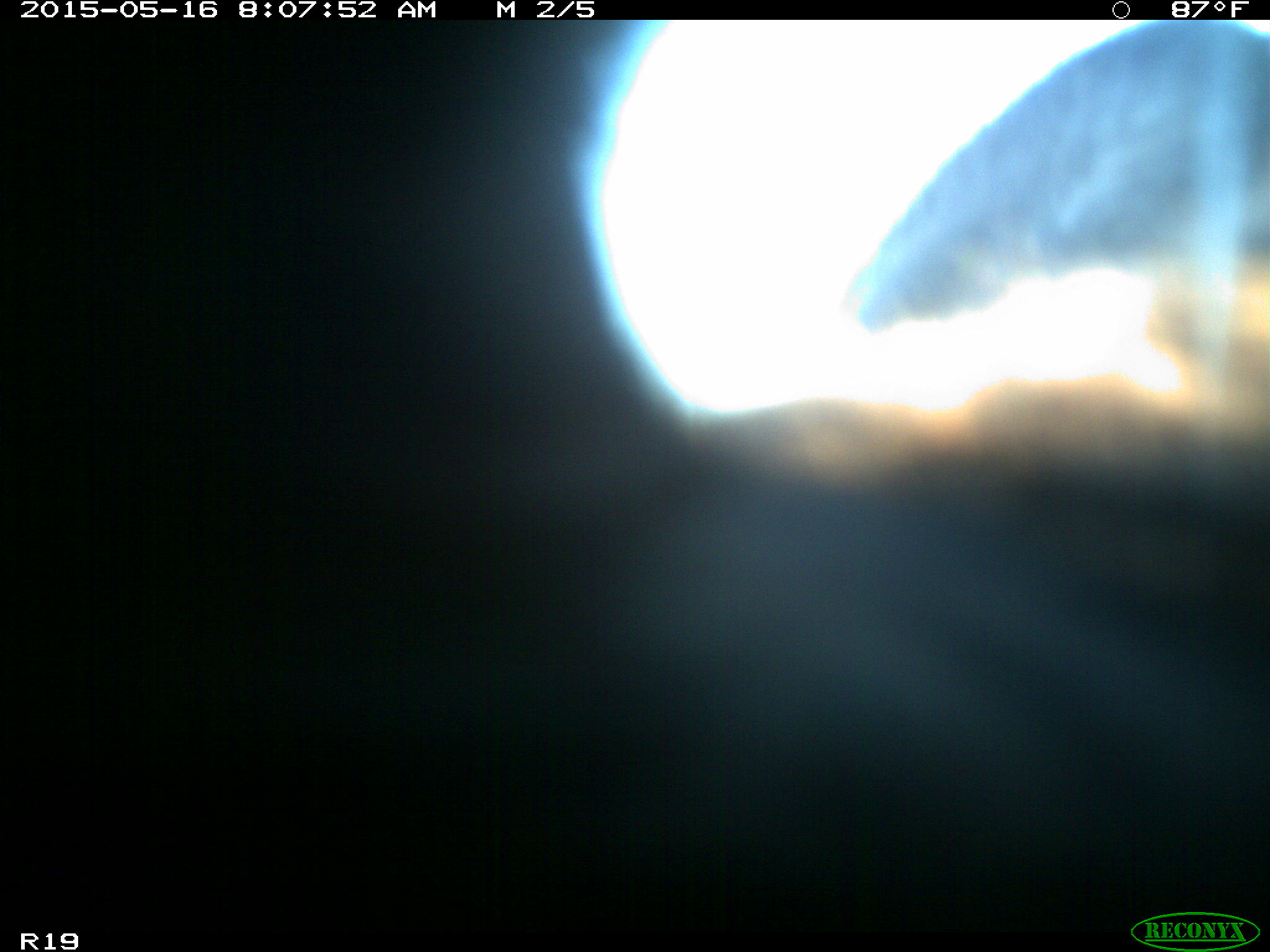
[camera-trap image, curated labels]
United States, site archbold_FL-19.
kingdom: Animalia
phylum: Chordata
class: Mammalia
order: Artiodactyla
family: Bovidae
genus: Bos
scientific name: Bos taurus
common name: domestic cow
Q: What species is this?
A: Bos taurus (domestic cow).